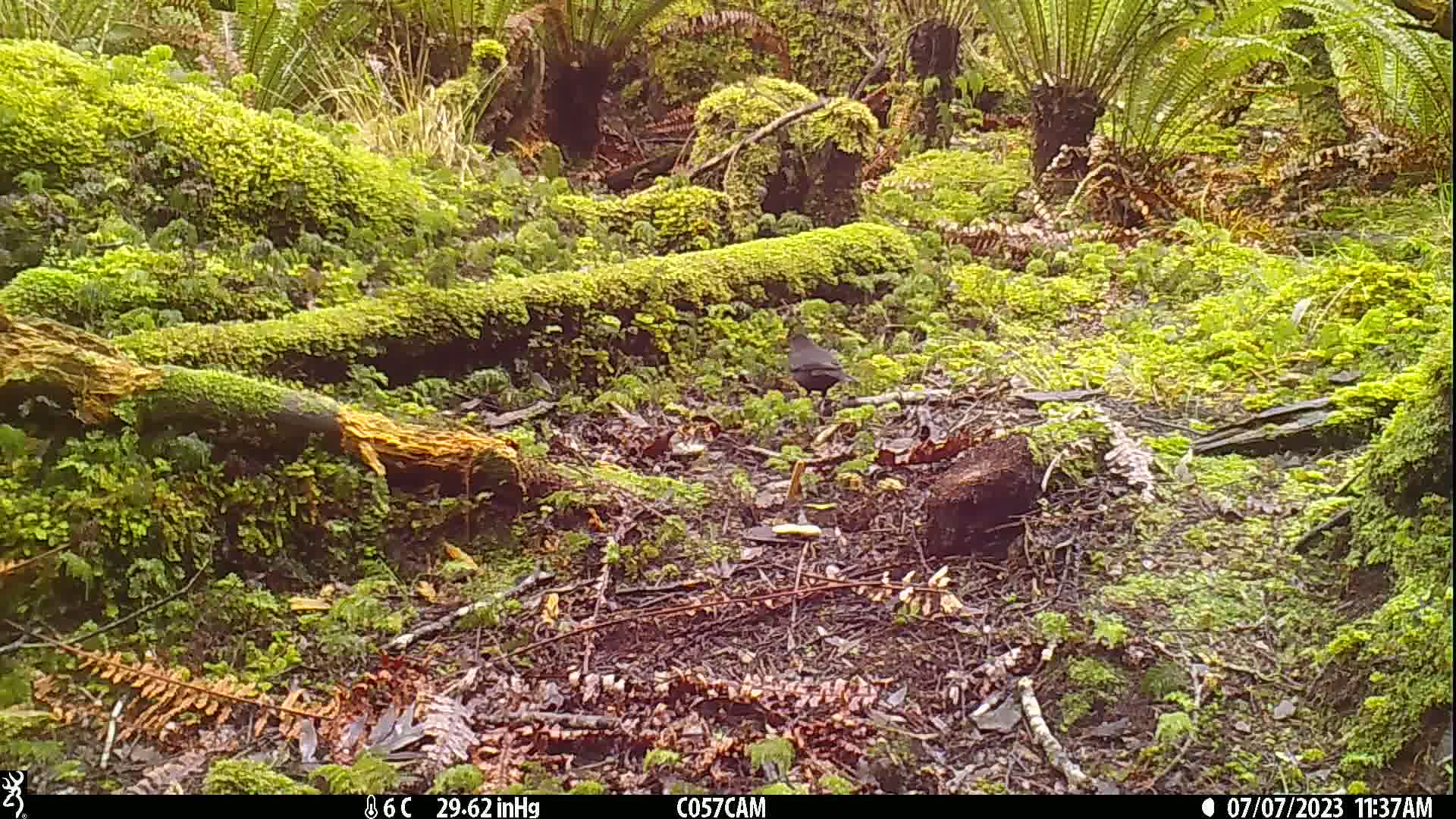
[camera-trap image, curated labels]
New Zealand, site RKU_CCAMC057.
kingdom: Animalia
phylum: Chordata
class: Aves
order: Passeriformes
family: Turdidae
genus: Turdus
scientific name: Turdus merula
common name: eurasian blackbird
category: blackbird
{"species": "blackbird (eurasian blackbird) (Turdus merula)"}